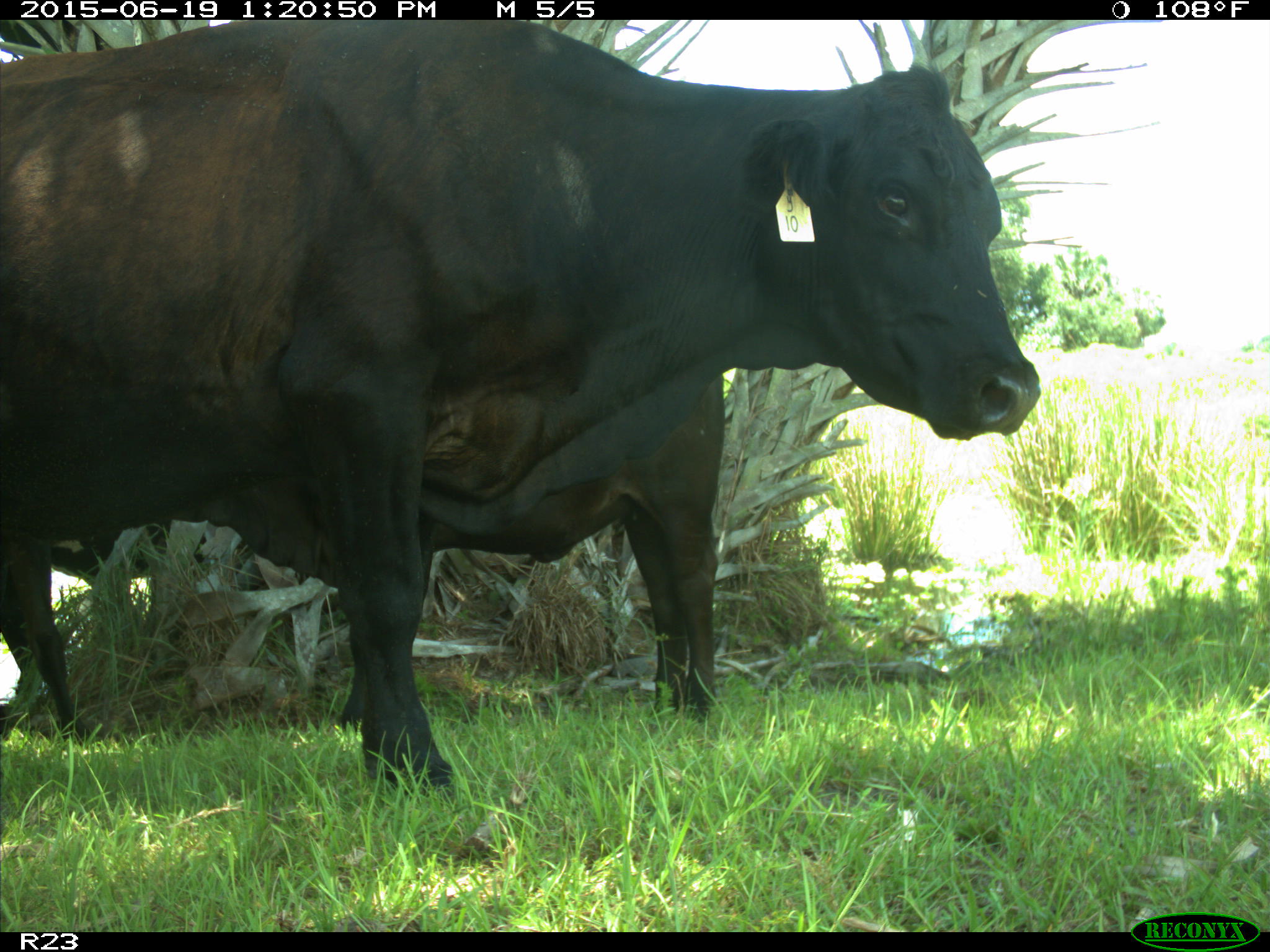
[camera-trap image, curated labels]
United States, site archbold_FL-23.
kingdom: Animalia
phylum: Chordata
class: Mammalia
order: Artiodactyla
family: Suidae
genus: Sus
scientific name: Sus scrofa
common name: wild boar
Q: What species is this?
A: Sus scrofa (wild boar).